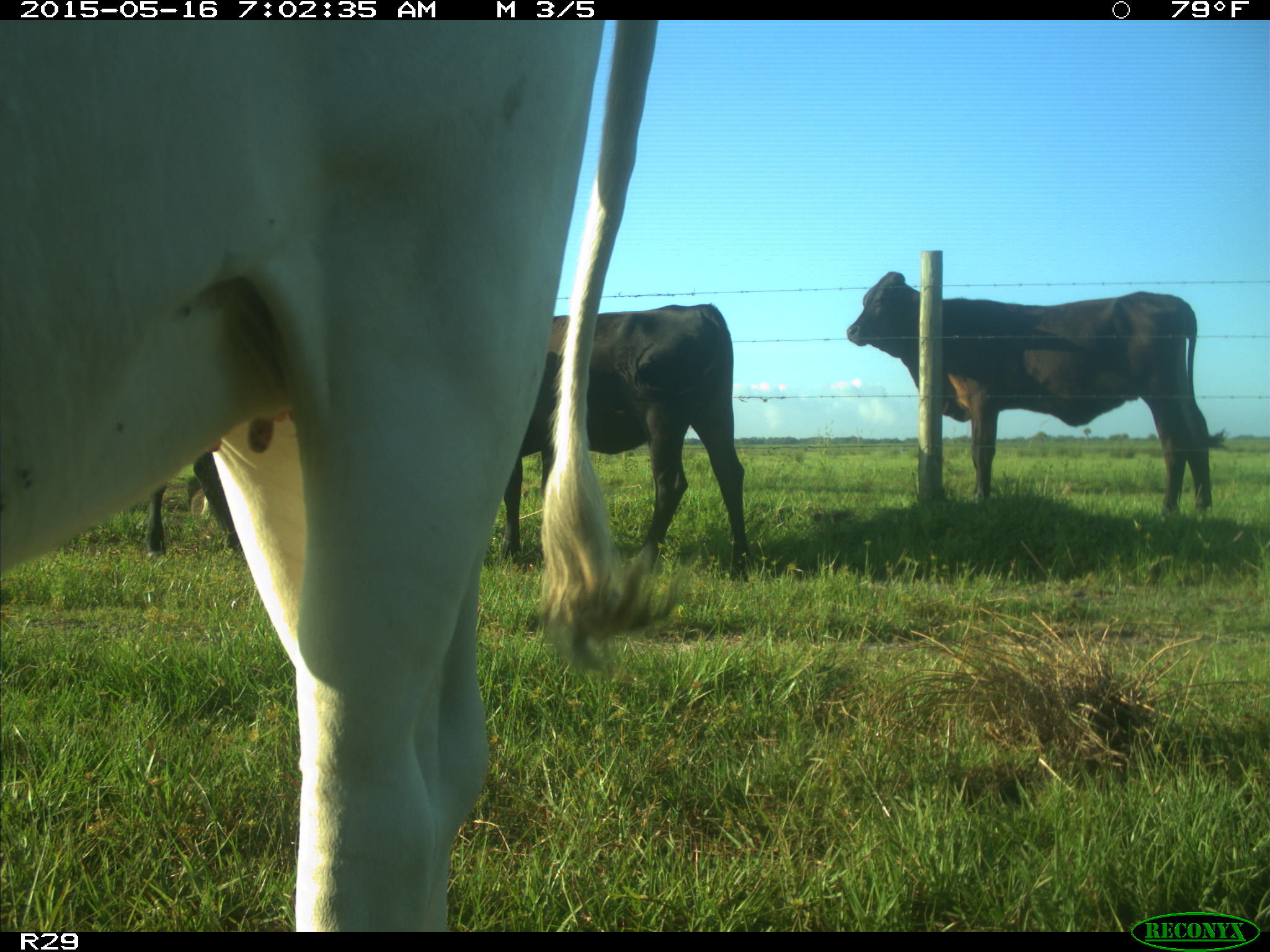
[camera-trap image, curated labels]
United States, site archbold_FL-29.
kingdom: Animalia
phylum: Chordata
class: Mammalia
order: Artiodactyla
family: Bovidae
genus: Bos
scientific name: Bos taurus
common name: domestic cow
Bos taurus (domestic cow).